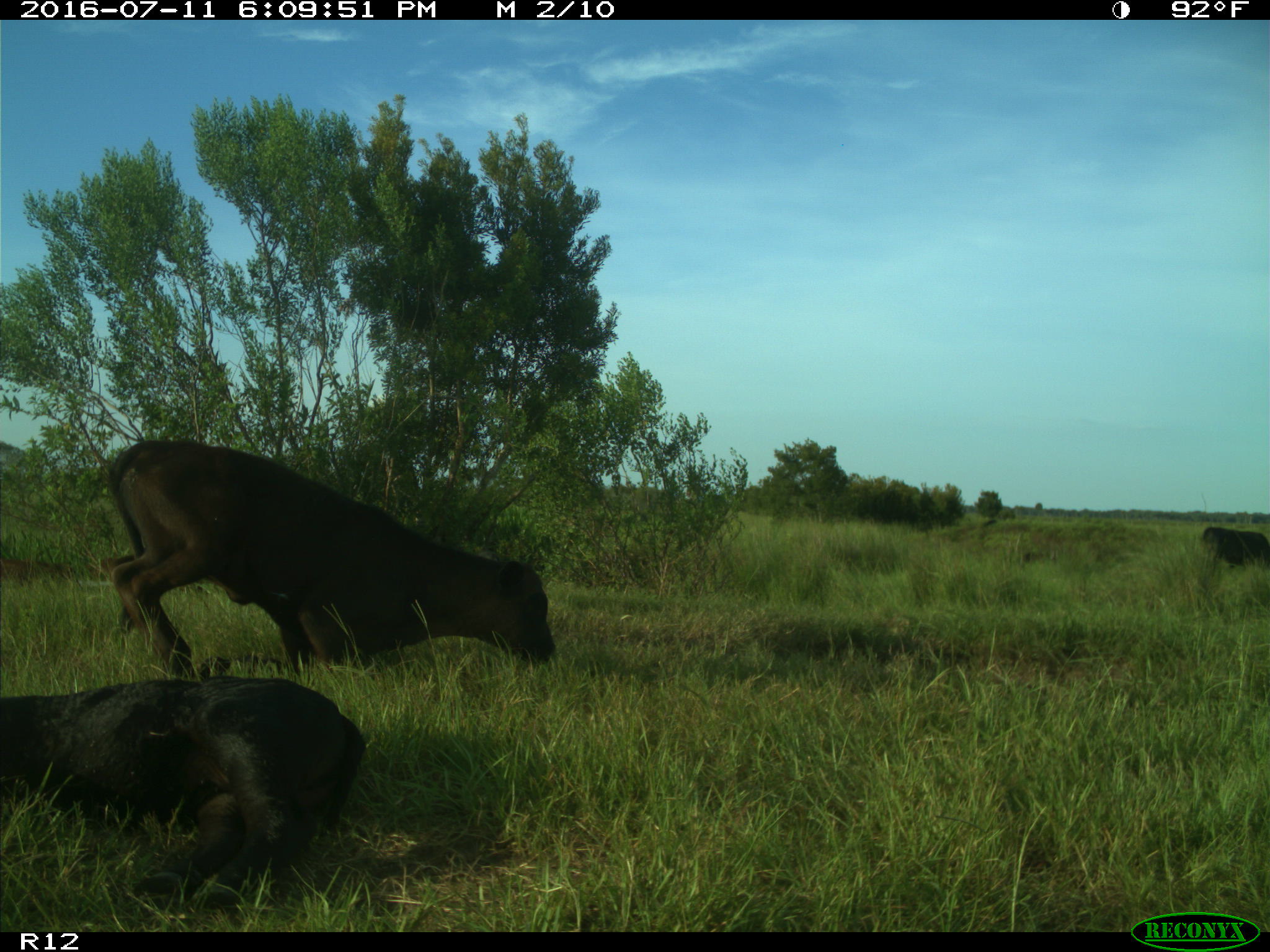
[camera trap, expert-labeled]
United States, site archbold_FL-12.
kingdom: Animalia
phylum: Chordata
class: Mammalia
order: Artiodactyla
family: Bovidae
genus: Bos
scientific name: Bos taurus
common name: domestic cow